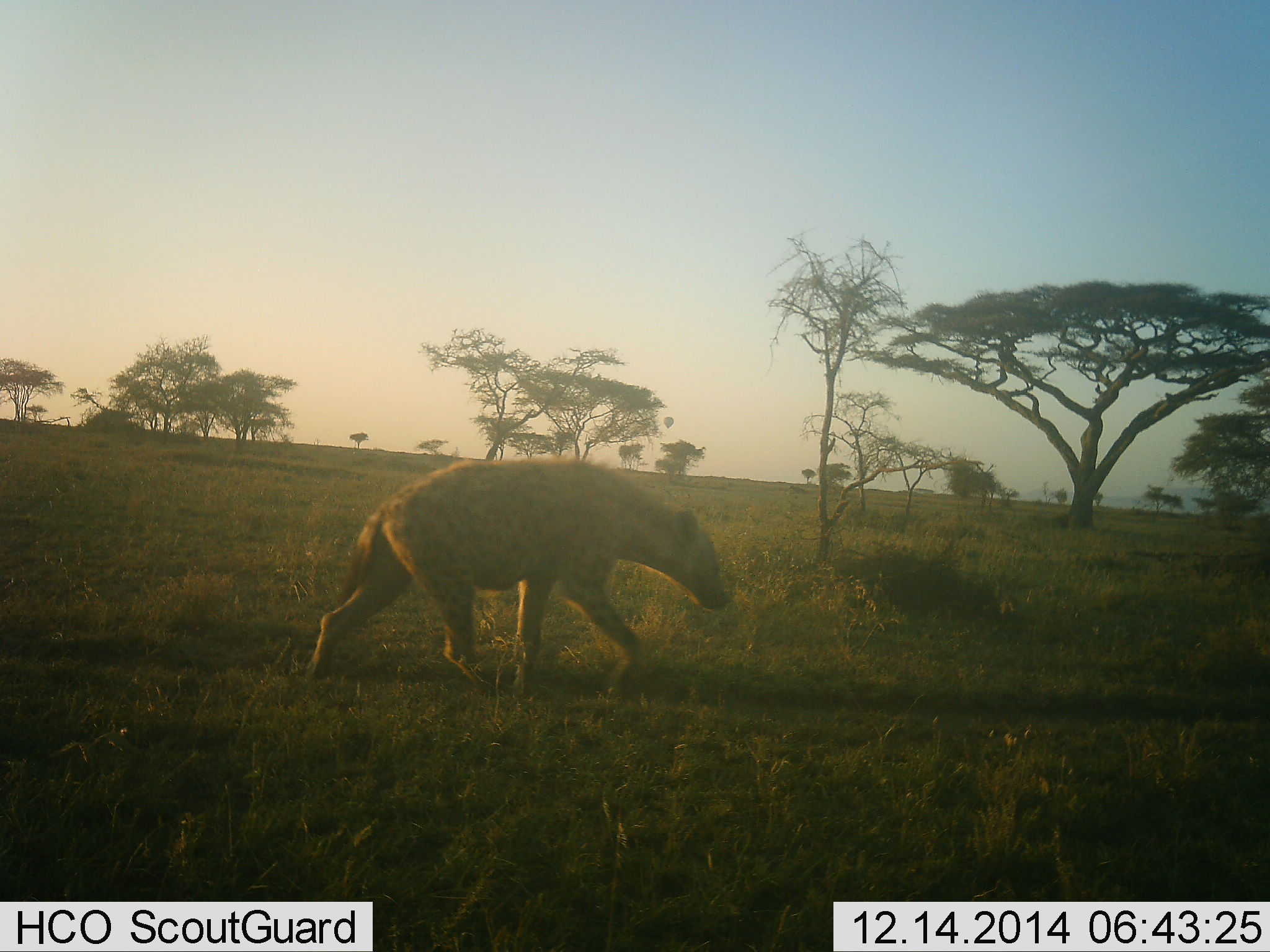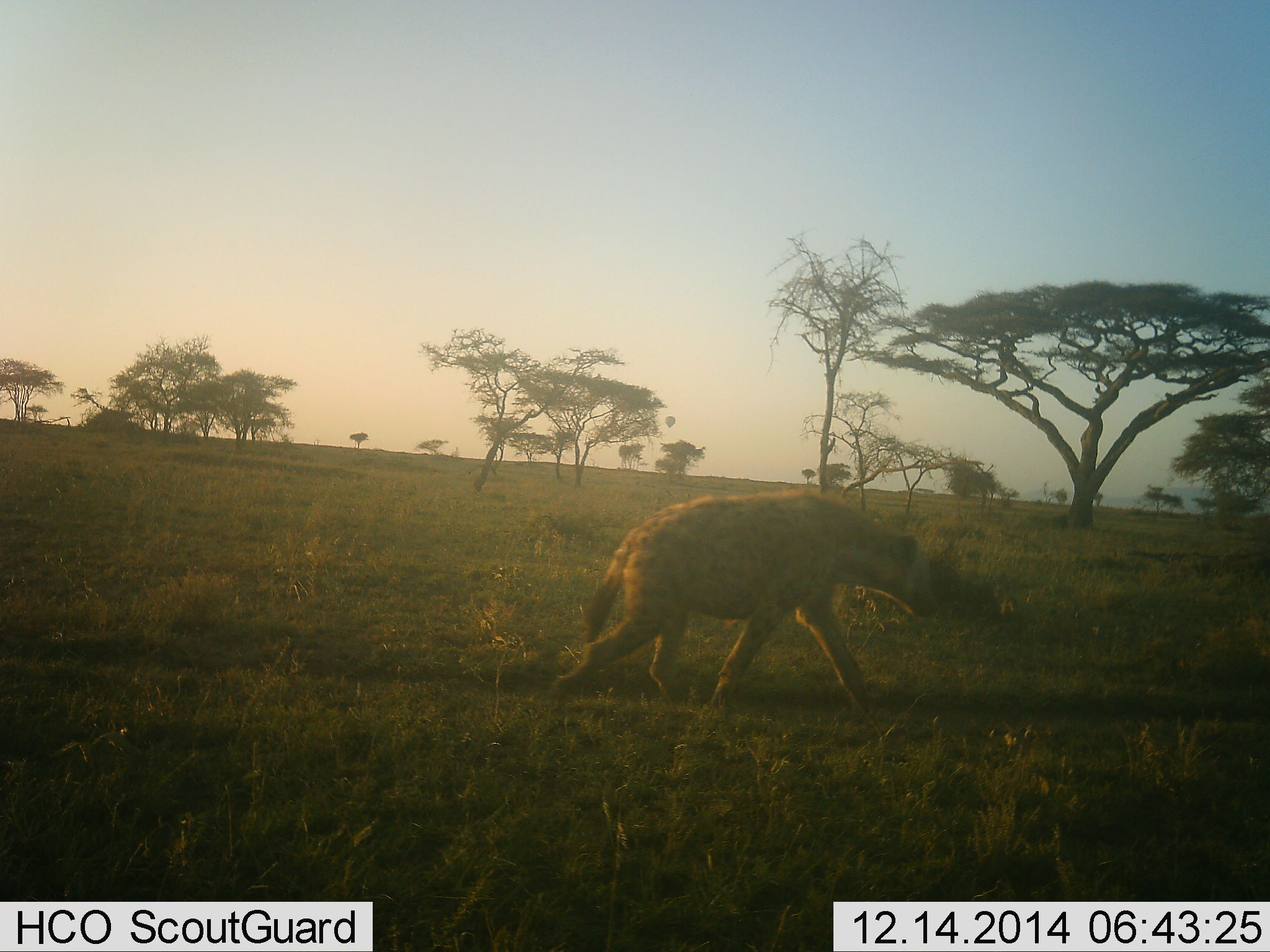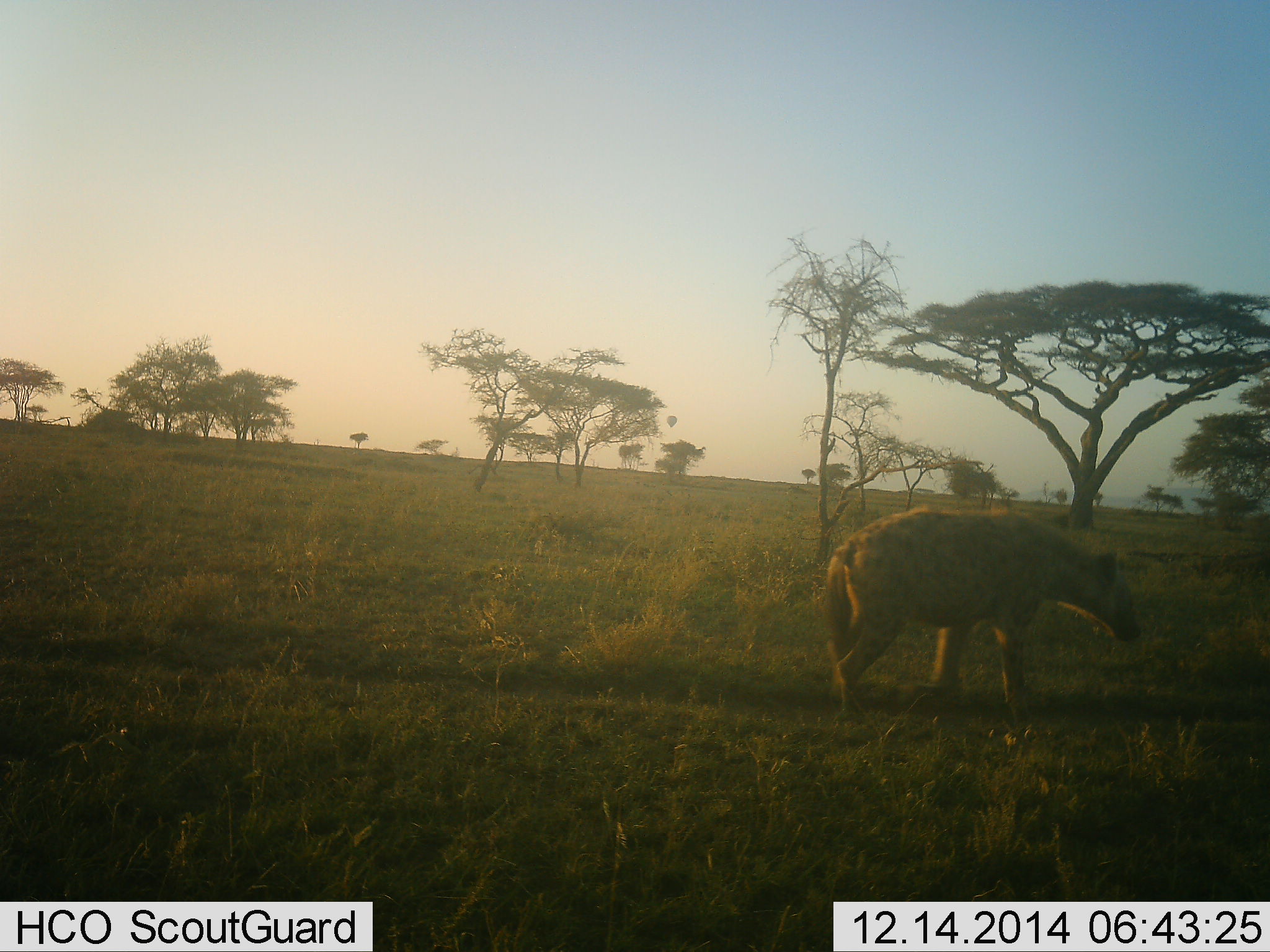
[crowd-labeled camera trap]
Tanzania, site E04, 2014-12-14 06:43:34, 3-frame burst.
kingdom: Animalia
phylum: Chordata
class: Mammalia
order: Carnivora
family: Hyaenidae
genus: Crocuta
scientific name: Crocuta crocuta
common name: spotted hyena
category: hyenaspotted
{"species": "hyenaspotted (spotted hyena) (Crocuta crocuta)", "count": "1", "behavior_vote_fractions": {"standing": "0%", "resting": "0%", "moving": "100%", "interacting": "0%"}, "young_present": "0%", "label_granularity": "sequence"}